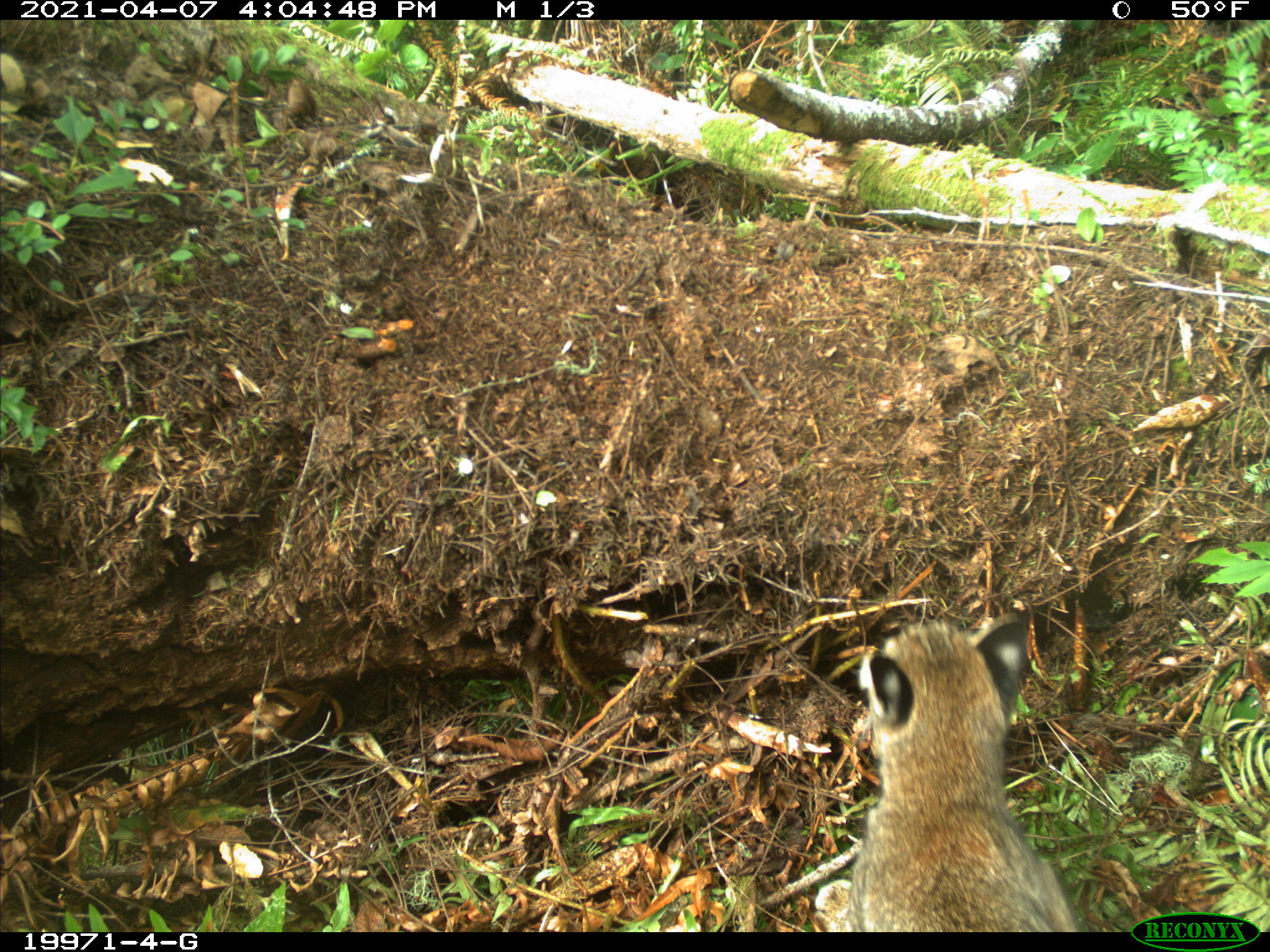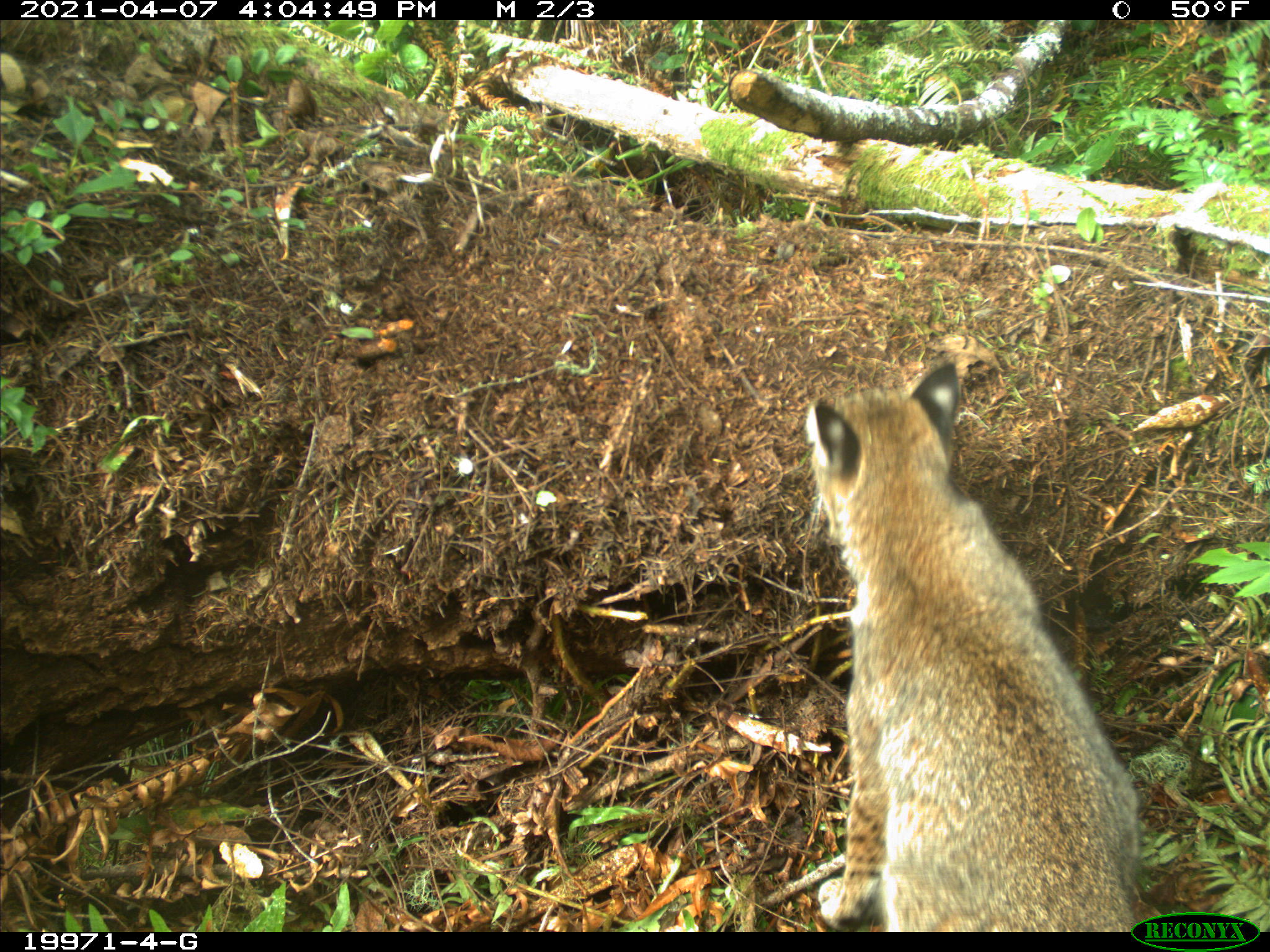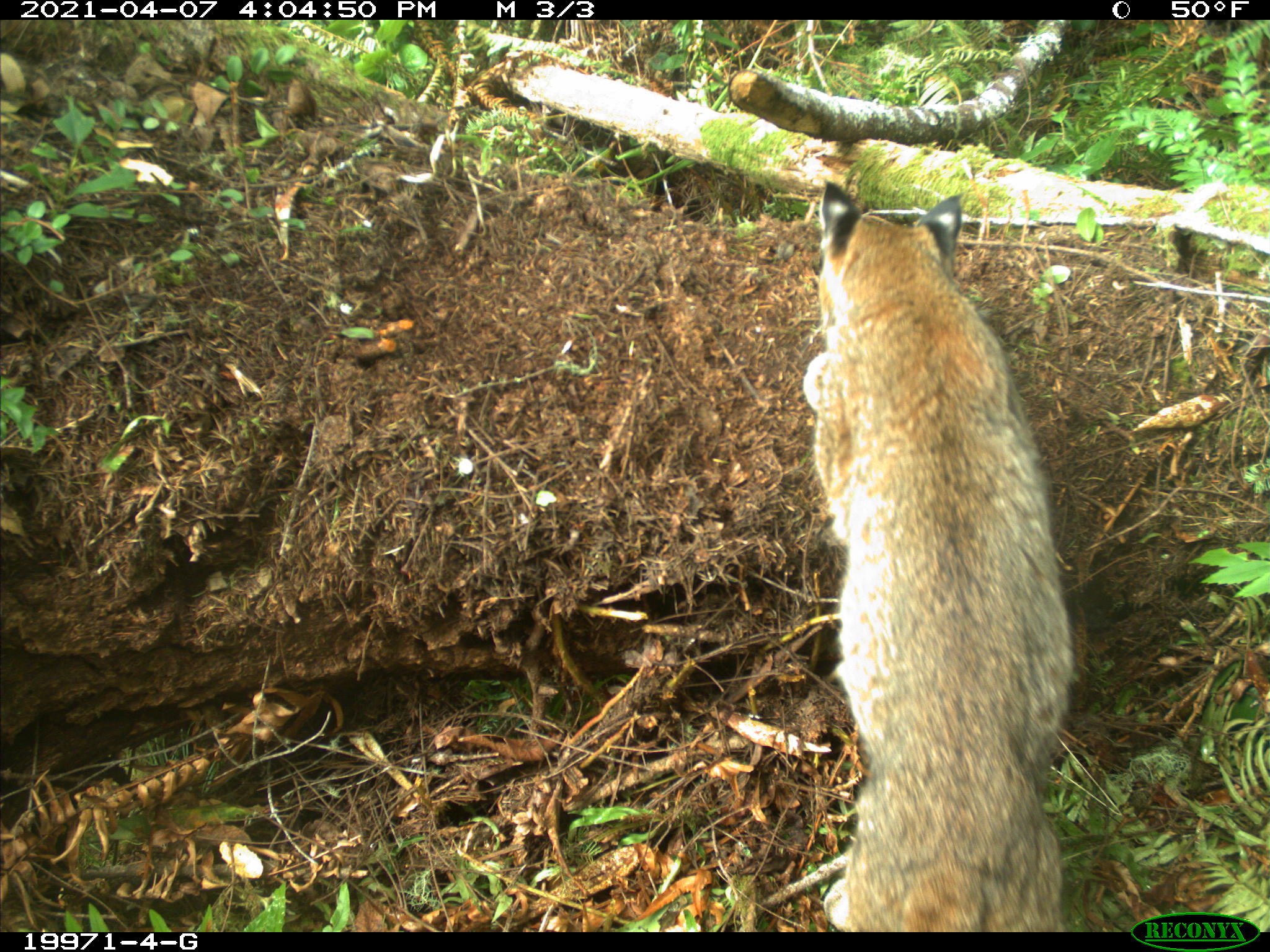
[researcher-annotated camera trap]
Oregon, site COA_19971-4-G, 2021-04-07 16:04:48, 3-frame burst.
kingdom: Animalia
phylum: Chordata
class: Mammalia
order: Carnivora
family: Felidae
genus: Lynx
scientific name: Lynx rufus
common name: bobcat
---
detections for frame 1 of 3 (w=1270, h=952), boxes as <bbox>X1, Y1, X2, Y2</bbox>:
bobcat: <bbox>800, 602, 1102, 930</bbox>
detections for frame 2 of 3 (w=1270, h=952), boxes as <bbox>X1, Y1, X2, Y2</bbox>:
bobcat: <bbox>781, 342, 1128, 930</bbox>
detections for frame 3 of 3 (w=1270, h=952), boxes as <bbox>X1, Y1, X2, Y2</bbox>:
bobcat: <bbox>732, 165, 1098, 931</bbox>